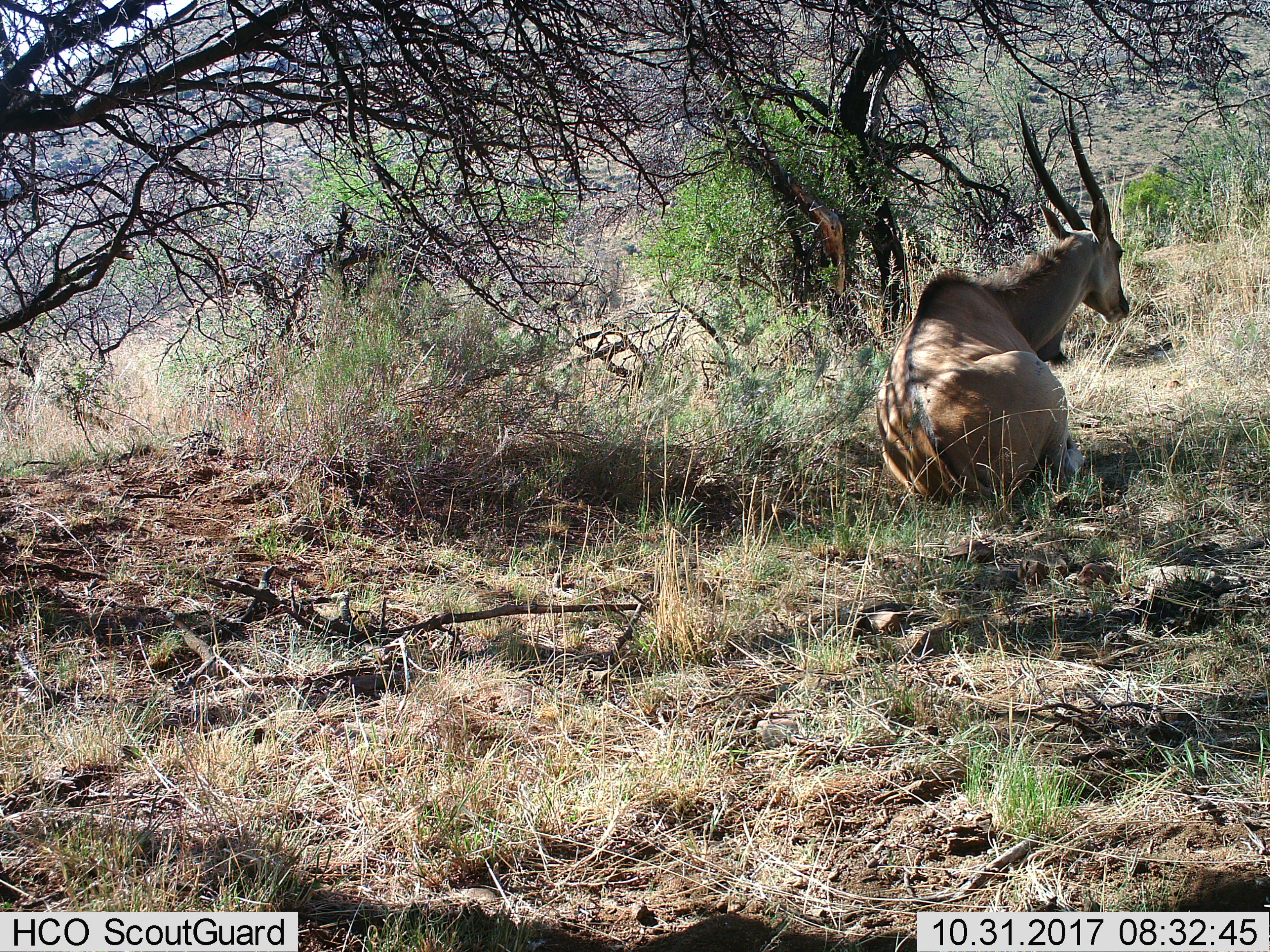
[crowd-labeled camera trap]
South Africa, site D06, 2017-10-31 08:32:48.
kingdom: Animalia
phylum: Chordata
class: Mammalia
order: Artiodactyla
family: Bovidae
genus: Tragelaphus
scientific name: Tragelaphus oryx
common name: eland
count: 1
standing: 0%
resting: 100%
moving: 0%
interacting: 0%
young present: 0%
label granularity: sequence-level